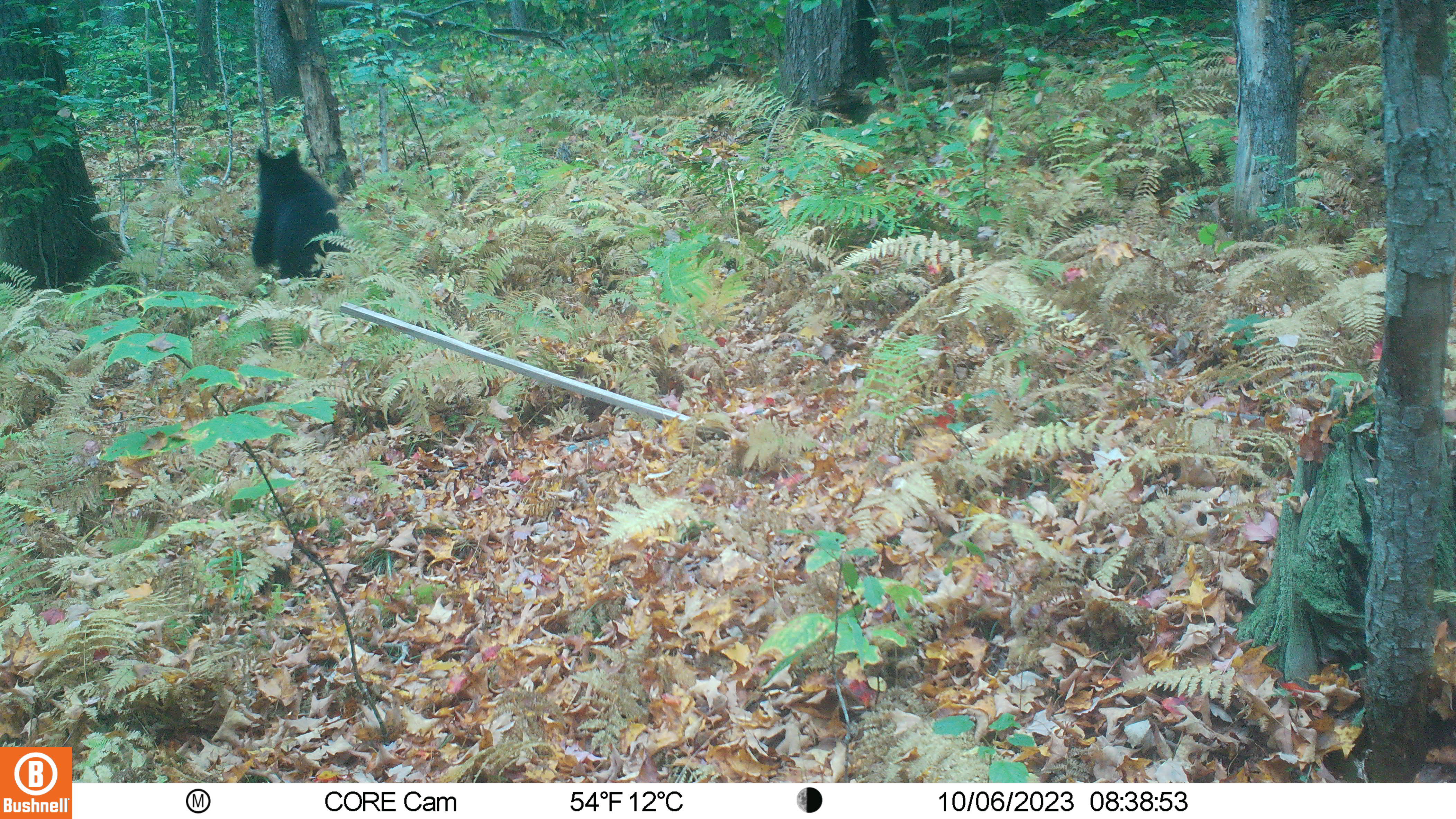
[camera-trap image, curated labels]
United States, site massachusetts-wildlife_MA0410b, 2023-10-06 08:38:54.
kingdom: Animalia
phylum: Chordata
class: Mammalia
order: Carnivora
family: Ursidae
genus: Ursus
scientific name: Ursus americanus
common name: black bear